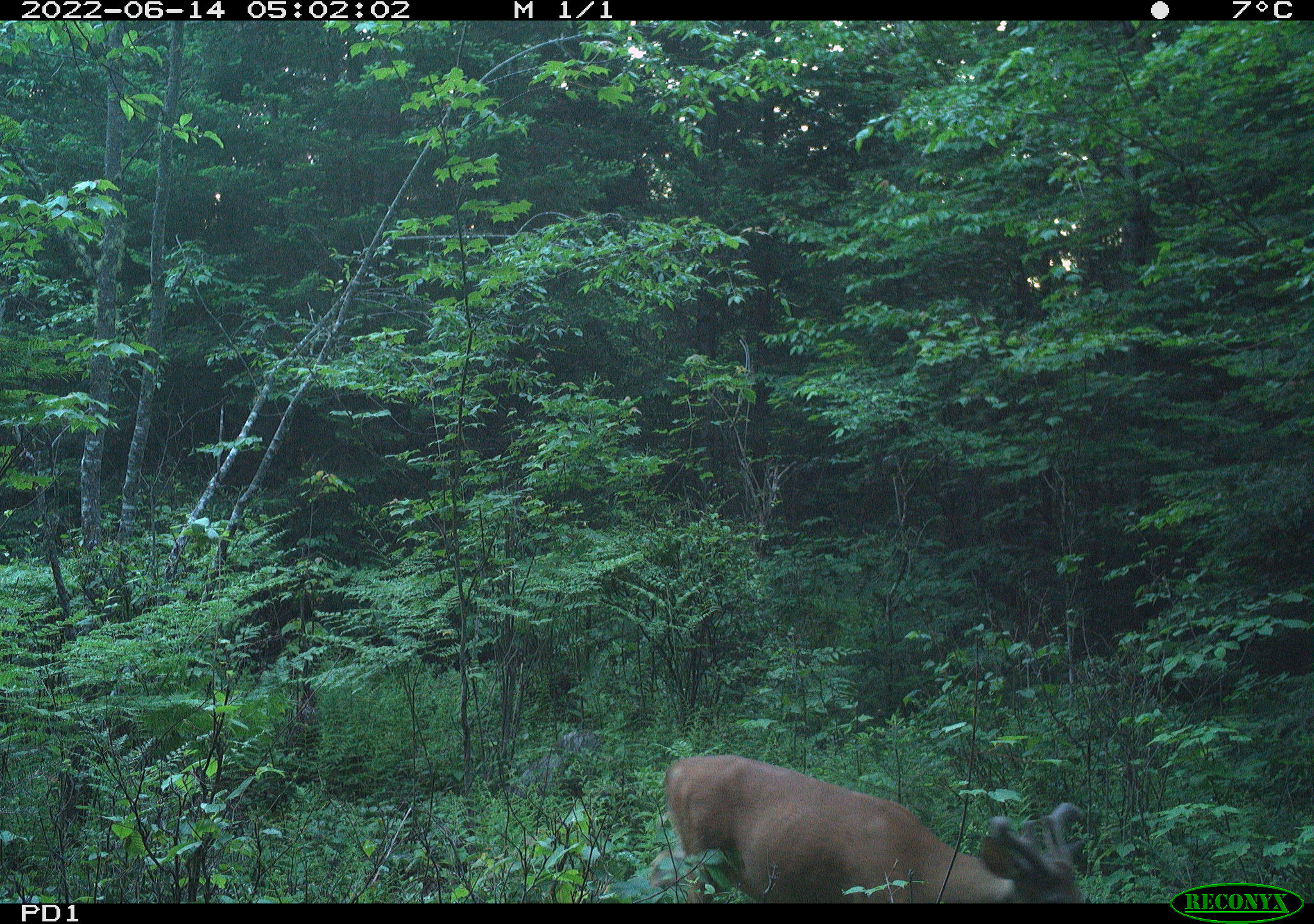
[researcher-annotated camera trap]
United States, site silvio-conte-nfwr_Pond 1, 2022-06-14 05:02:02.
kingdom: Animalia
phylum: Chordata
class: Mammalia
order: Artiodactyla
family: Cervidae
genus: Odocoileus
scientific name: Odocoileus virginianus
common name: white-tailed deer